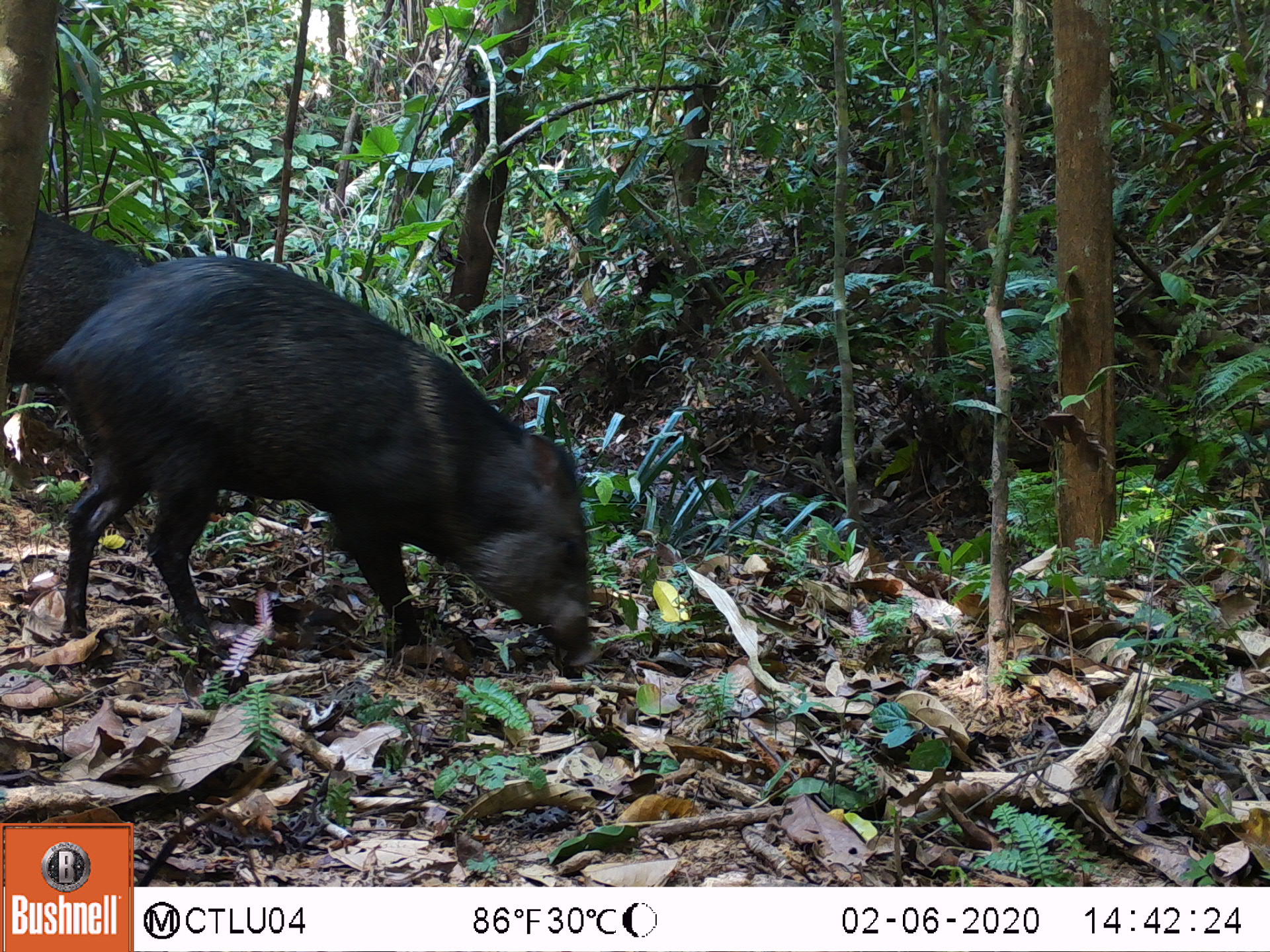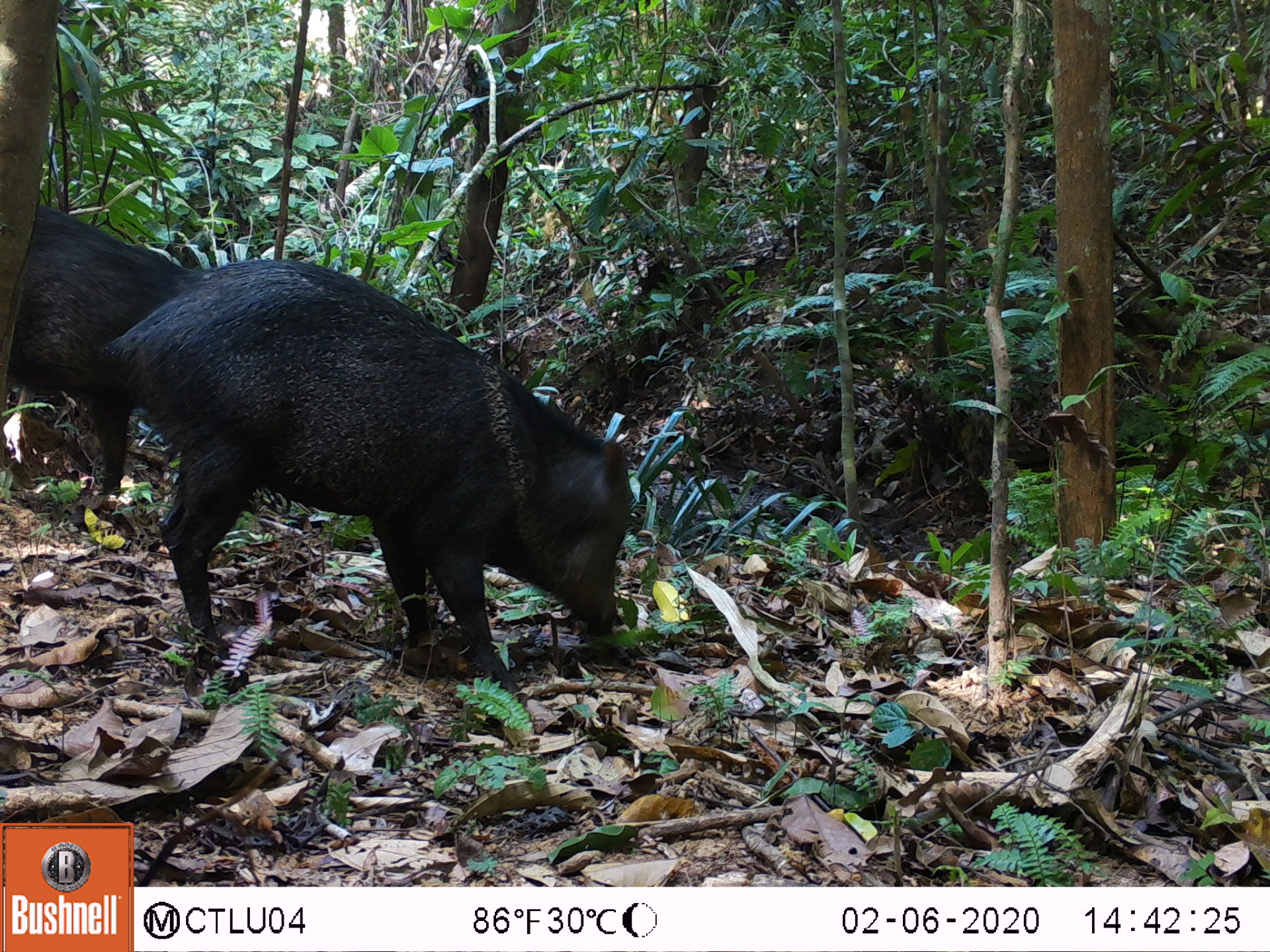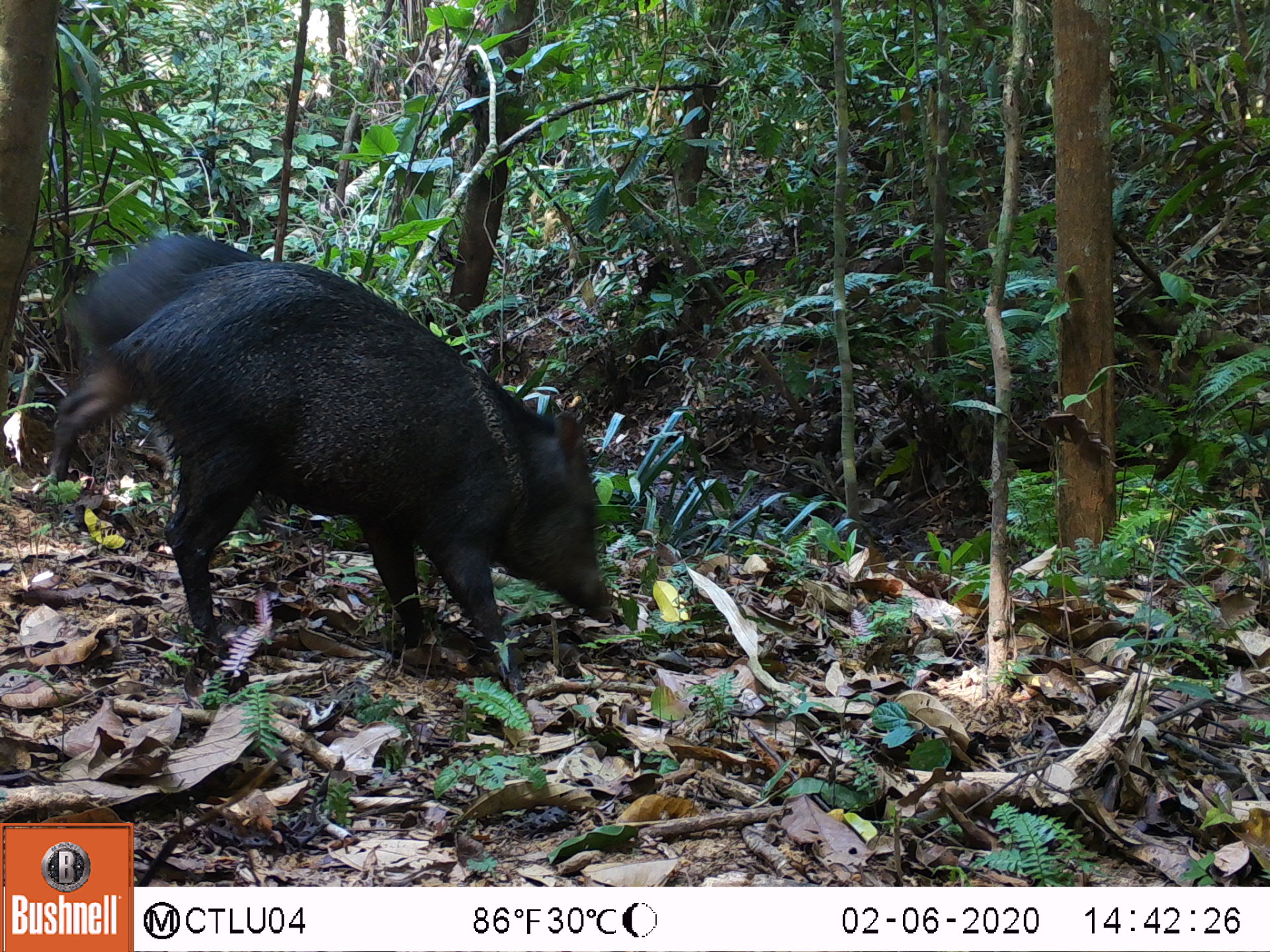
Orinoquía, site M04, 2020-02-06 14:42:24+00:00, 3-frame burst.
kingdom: Animalia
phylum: Chordata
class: Mammalia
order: Artiodactyla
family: Tayassuidae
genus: Pecari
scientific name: Pecari tajacu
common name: collared peccary